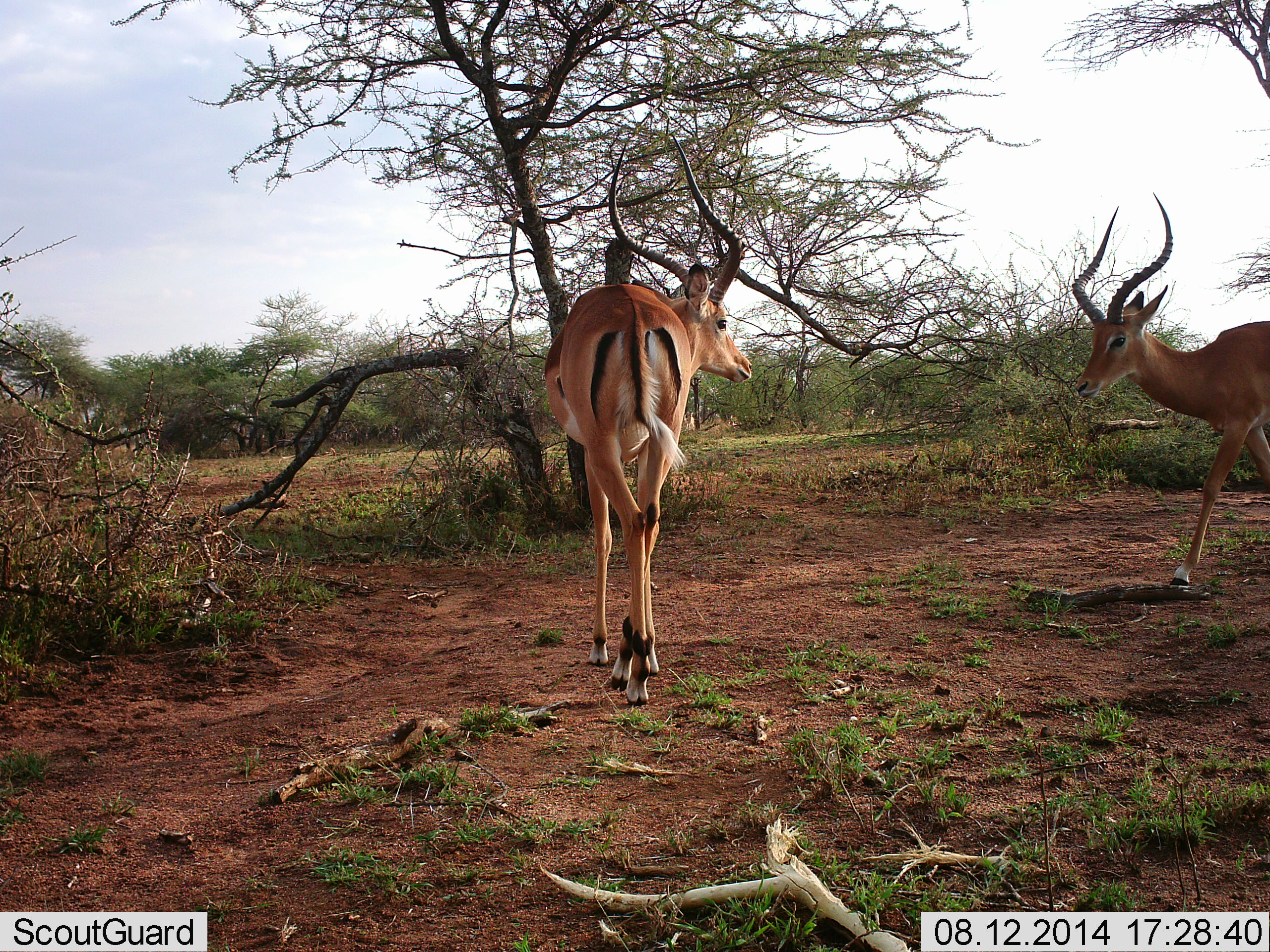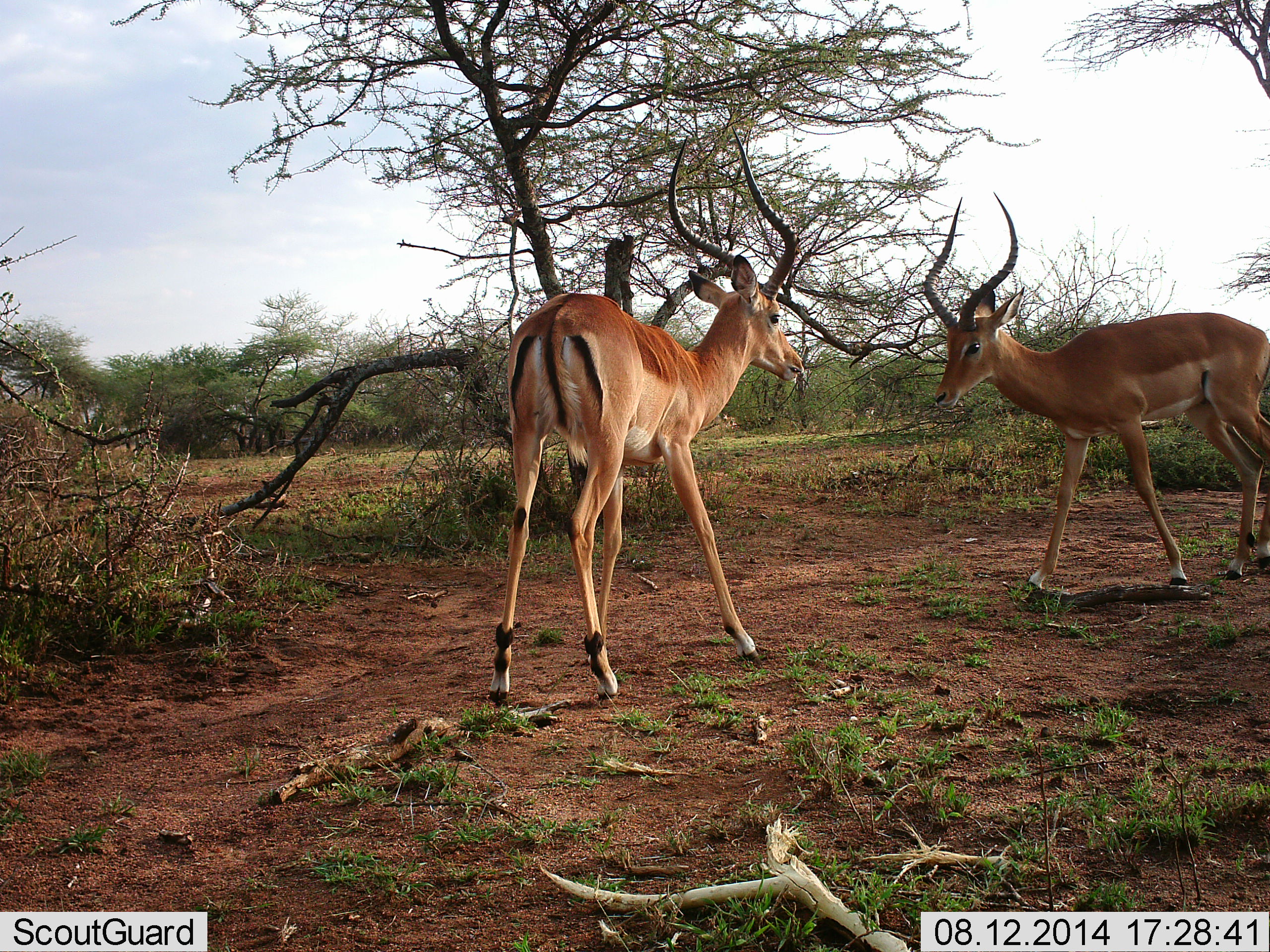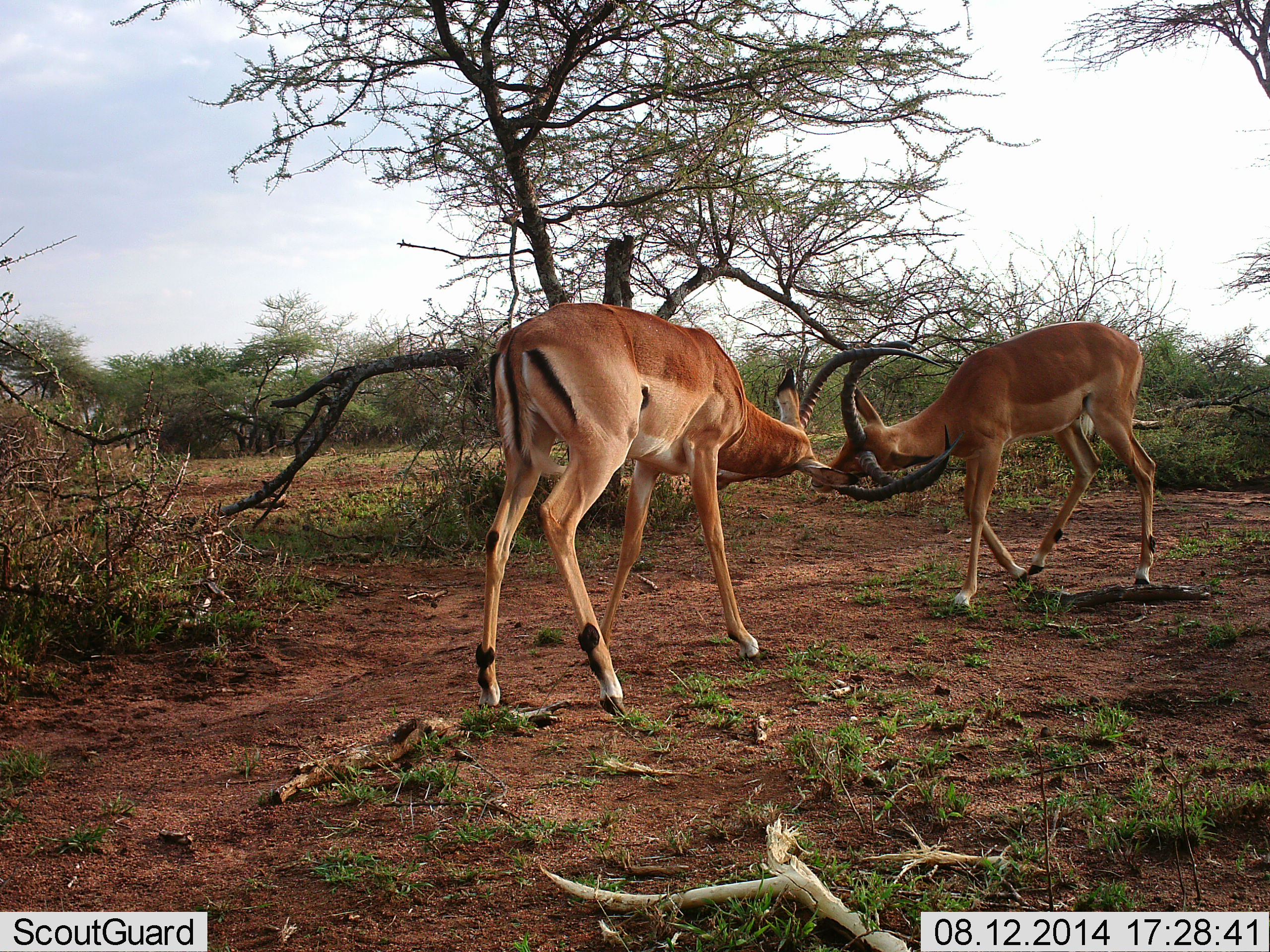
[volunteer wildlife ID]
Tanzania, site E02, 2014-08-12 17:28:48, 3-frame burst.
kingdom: Animalia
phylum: Chordata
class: Mammalia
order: Artiodactyla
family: Bovidae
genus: Aepyceros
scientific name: Aepyceros melampus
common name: impala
Impala (Aepyceros melampus), count 2. Behavior (volunteer vote fractions): standing 20%, resting 0%, moving 10%, interacting 90%. Young present (vote fraction): 0%. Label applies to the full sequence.